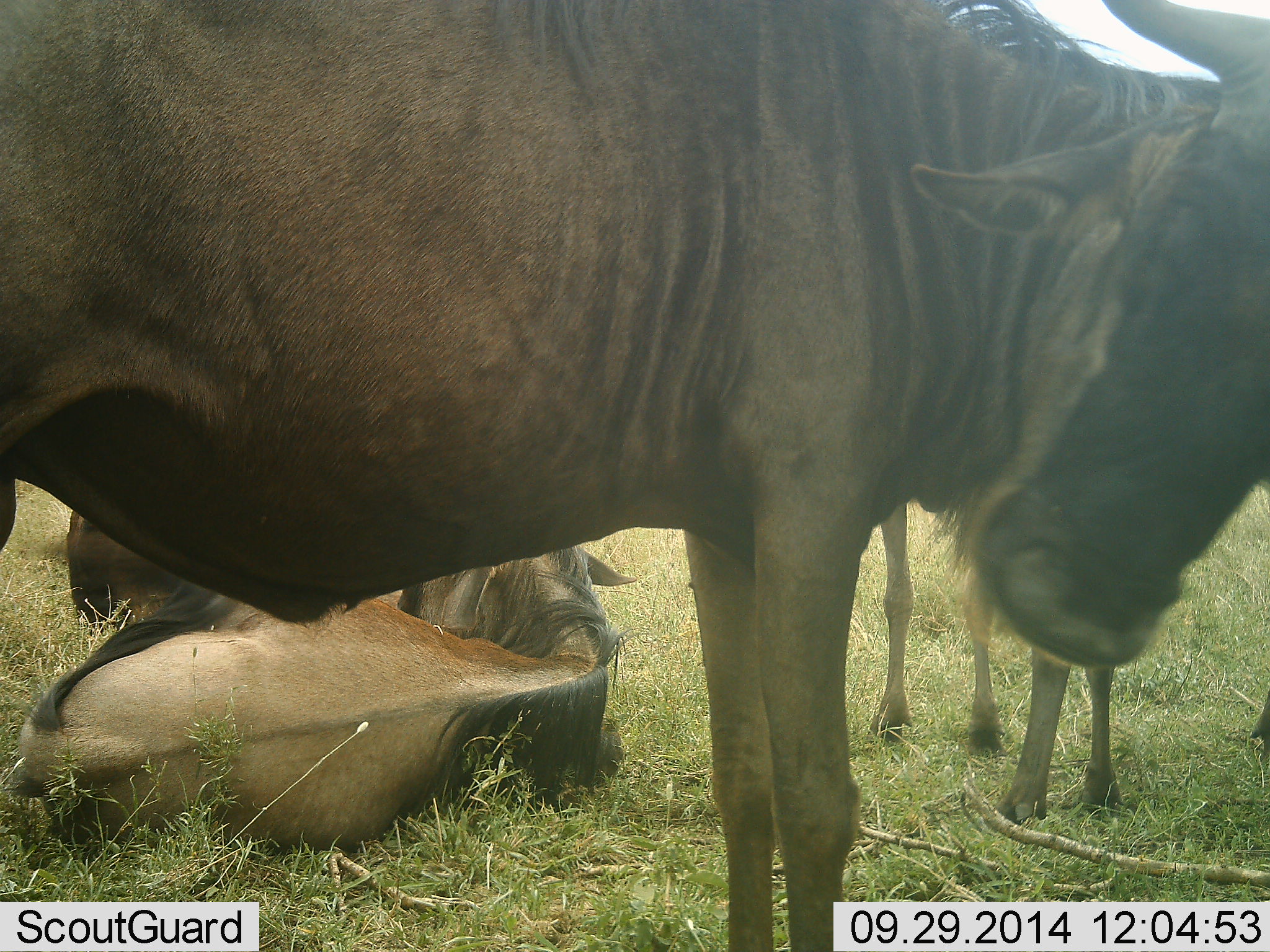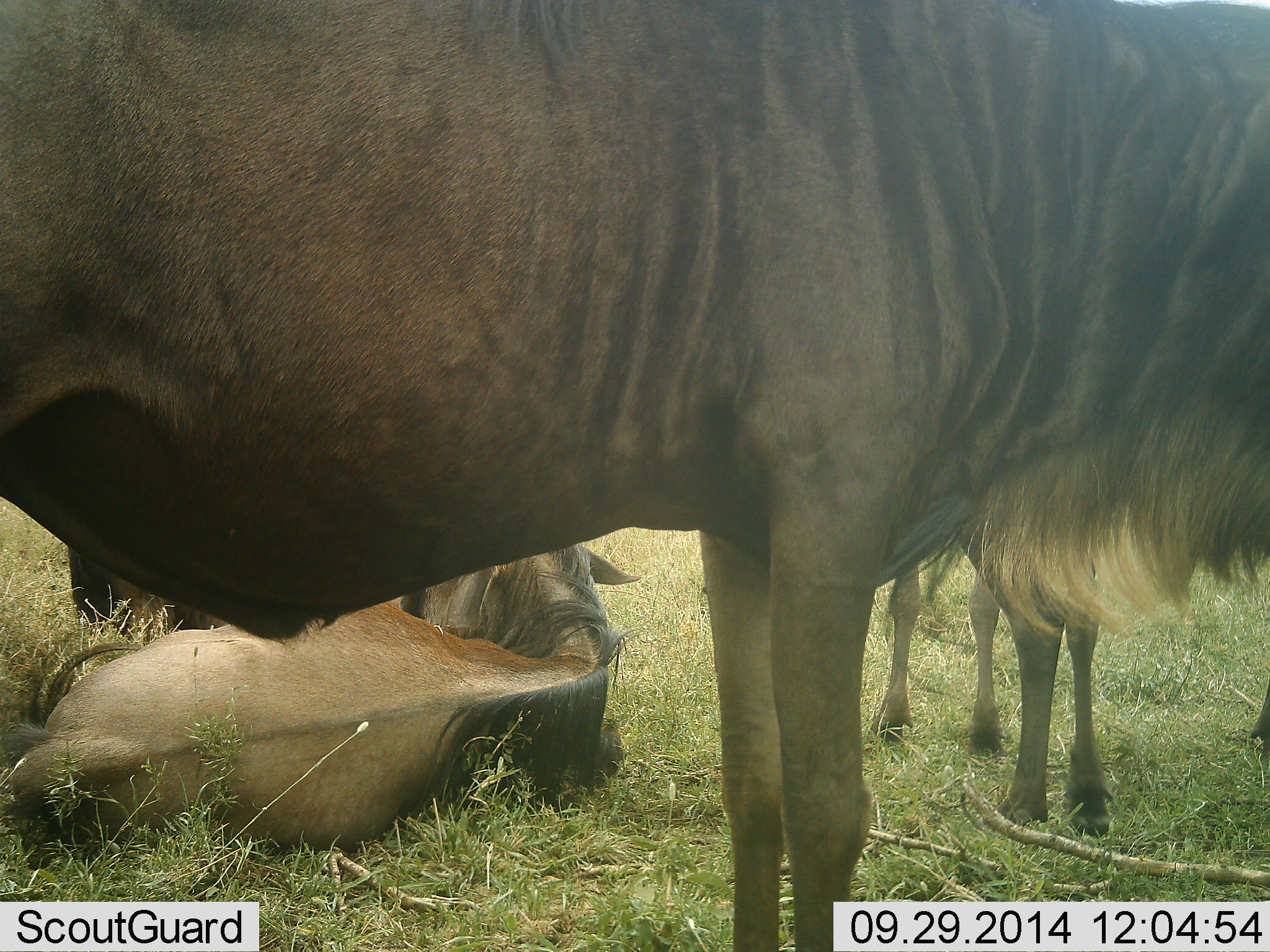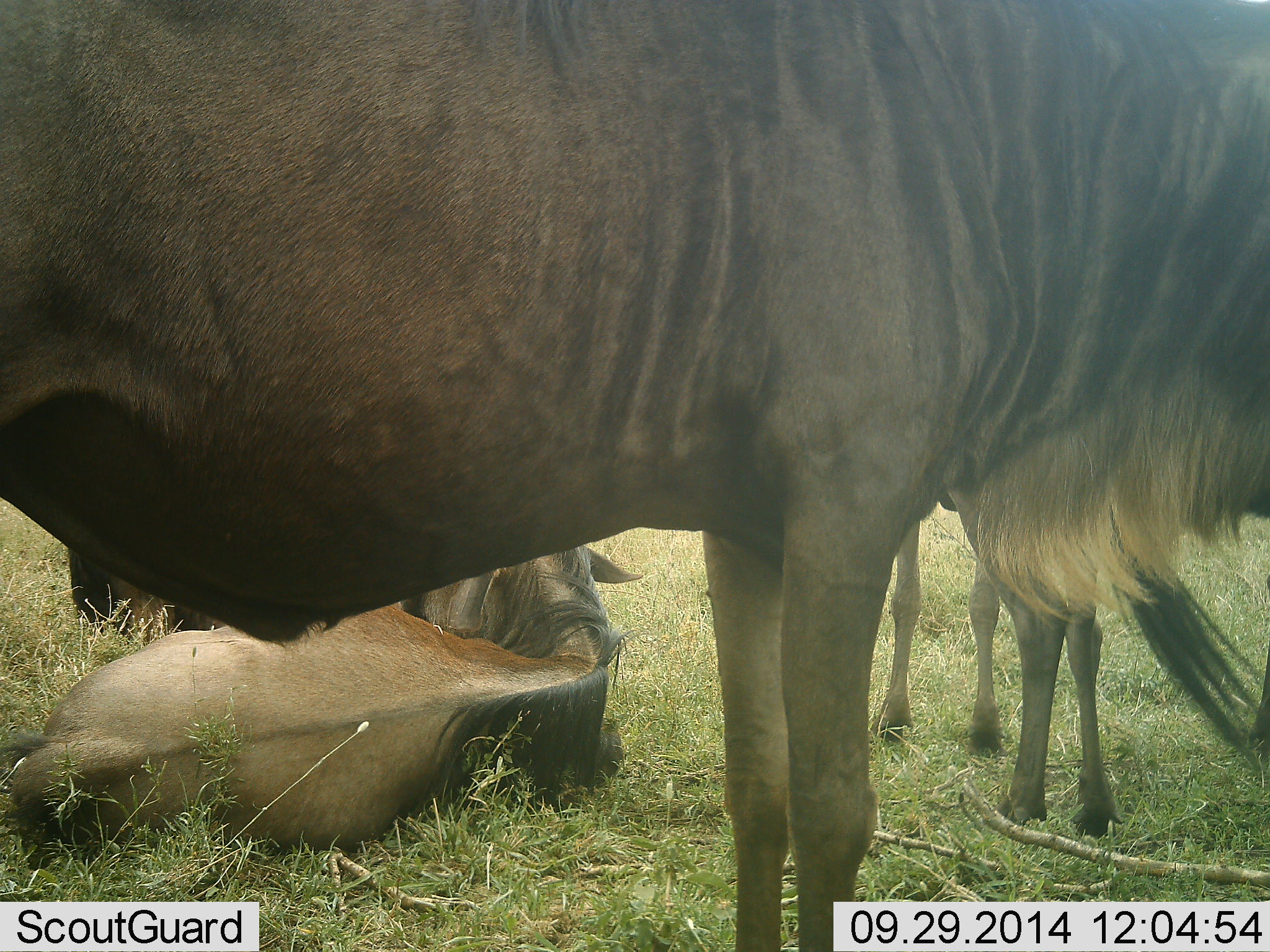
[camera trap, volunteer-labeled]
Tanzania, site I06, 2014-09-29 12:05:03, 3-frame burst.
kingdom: Animalia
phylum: Chordata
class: Mammalia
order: Artiodactyla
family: Bovidae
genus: Connochaetes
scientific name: Connochaetes taurinus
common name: blue wildebeest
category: wildebeest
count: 4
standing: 100%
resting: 100%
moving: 0%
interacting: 20%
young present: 0%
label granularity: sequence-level